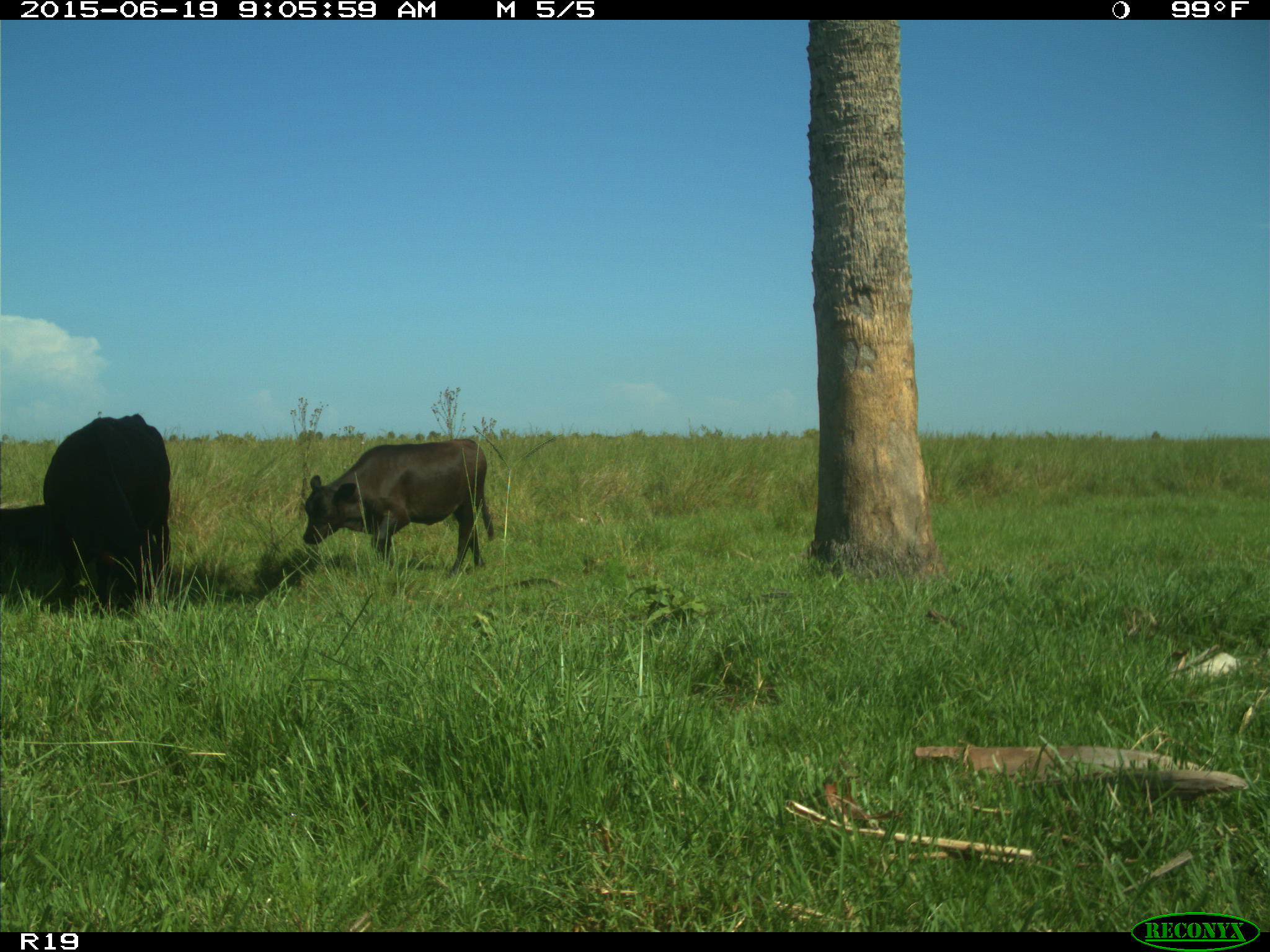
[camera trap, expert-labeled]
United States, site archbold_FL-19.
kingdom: Animalia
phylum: Chordata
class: Mammalia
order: Artiodactyla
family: Bovidae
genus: Bos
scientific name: Bos taurus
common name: domestic cow